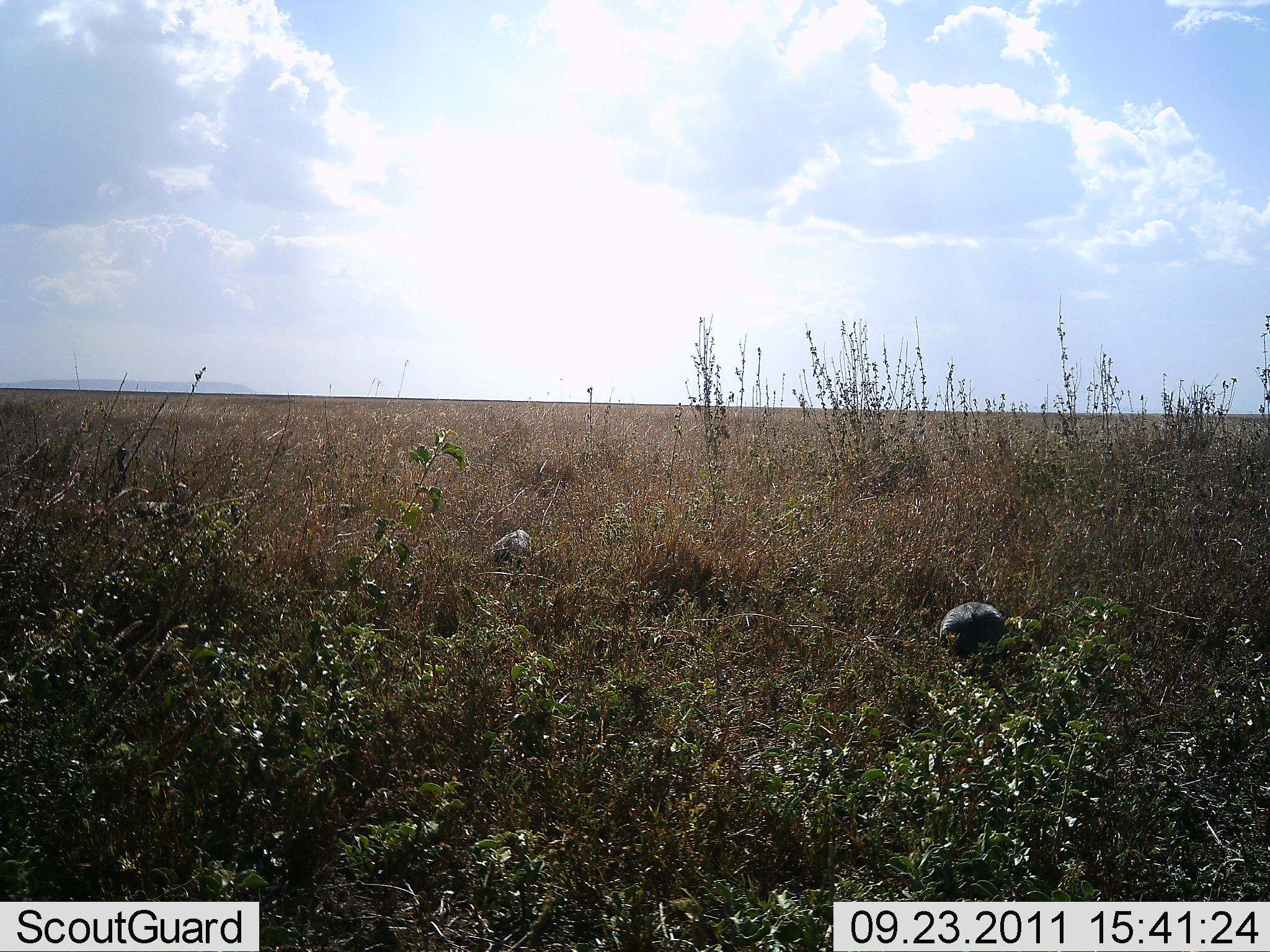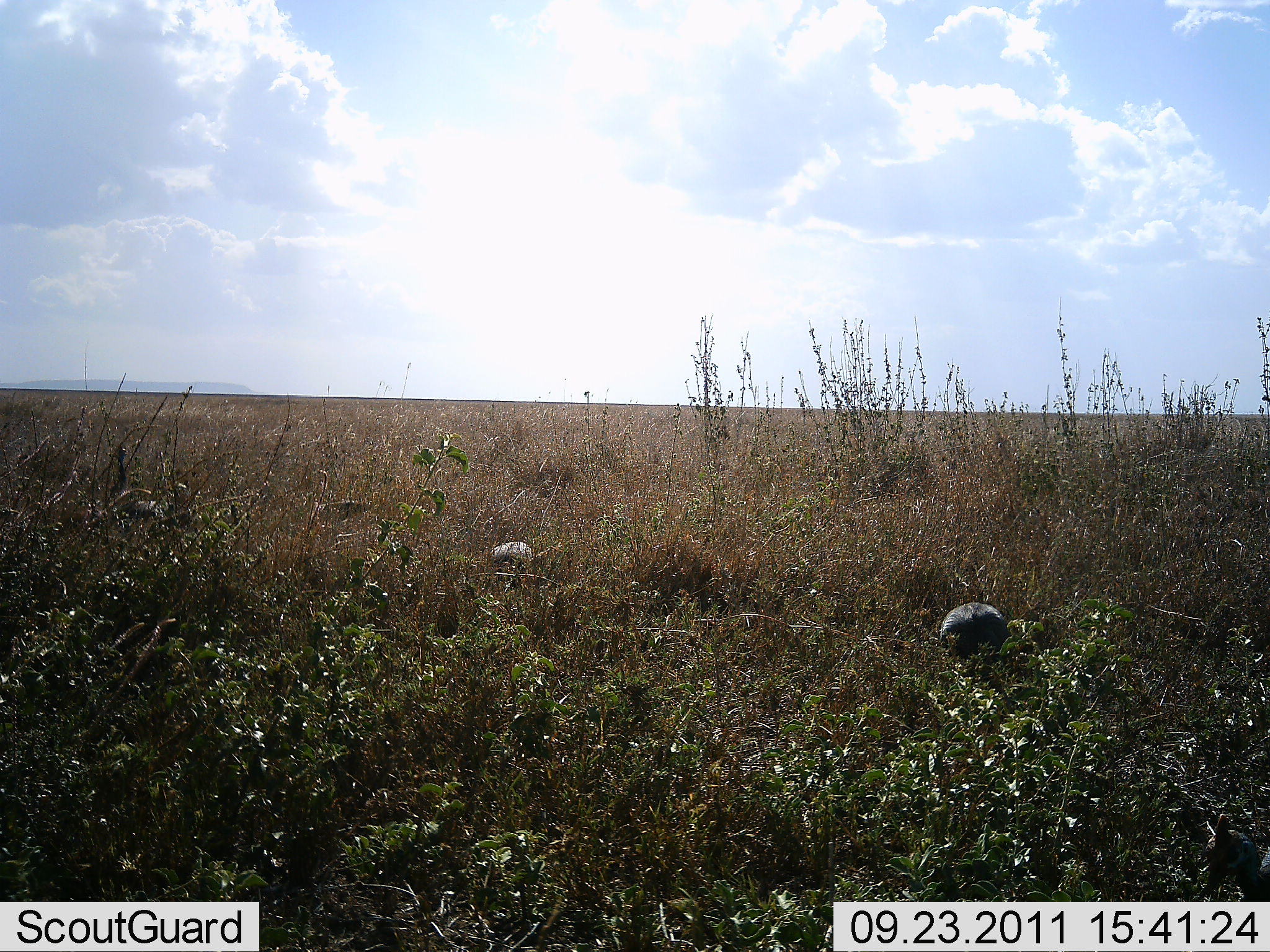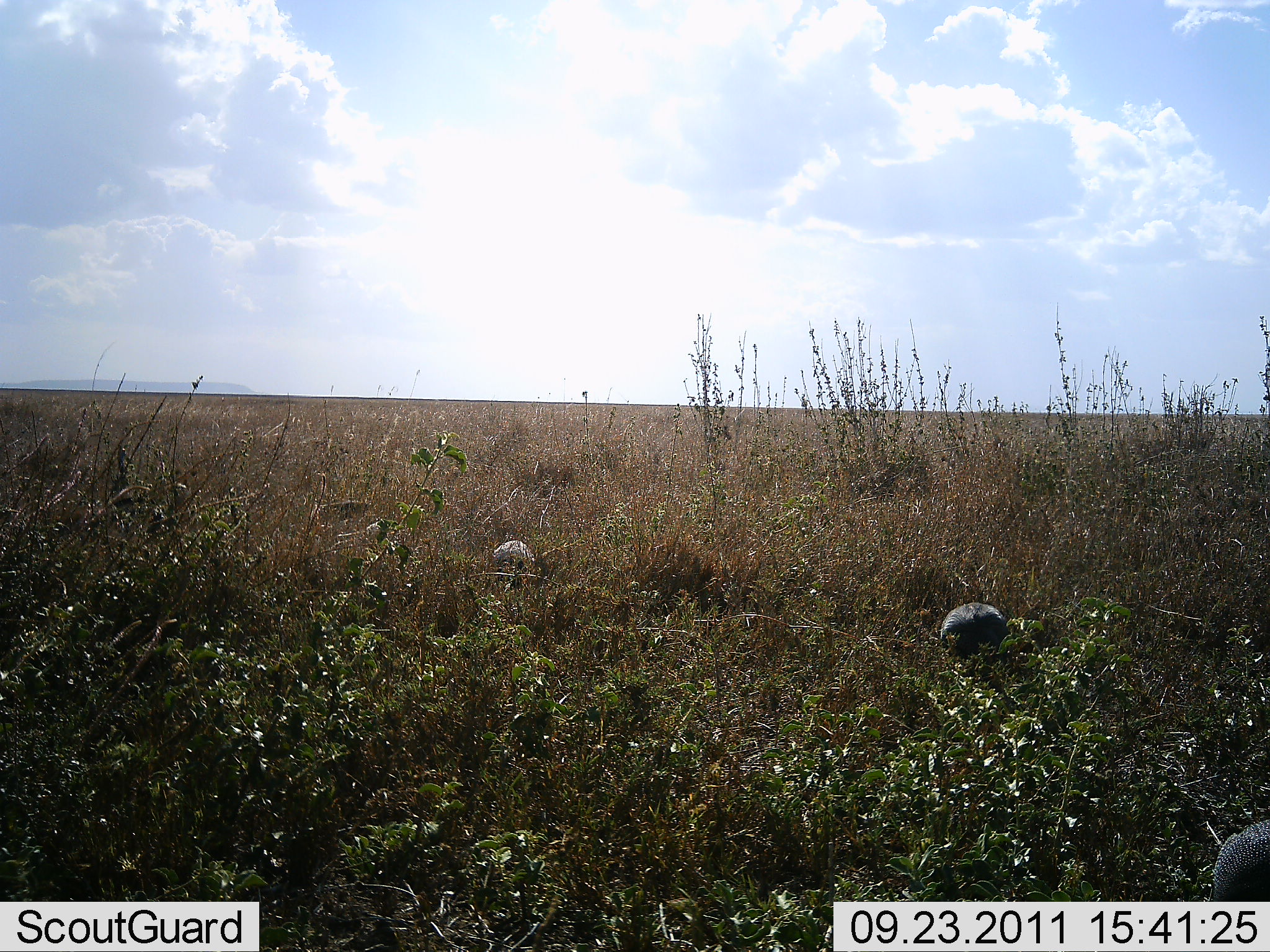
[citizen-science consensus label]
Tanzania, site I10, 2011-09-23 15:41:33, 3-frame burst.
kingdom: Animalia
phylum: Chordata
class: Aves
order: Galliformes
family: Numididae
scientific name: Numididae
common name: guinea fowl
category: guineafowl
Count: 4.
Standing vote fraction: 36%.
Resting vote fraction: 7%.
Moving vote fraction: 21%.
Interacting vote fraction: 0%.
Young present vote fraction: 0%.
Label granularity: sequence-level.